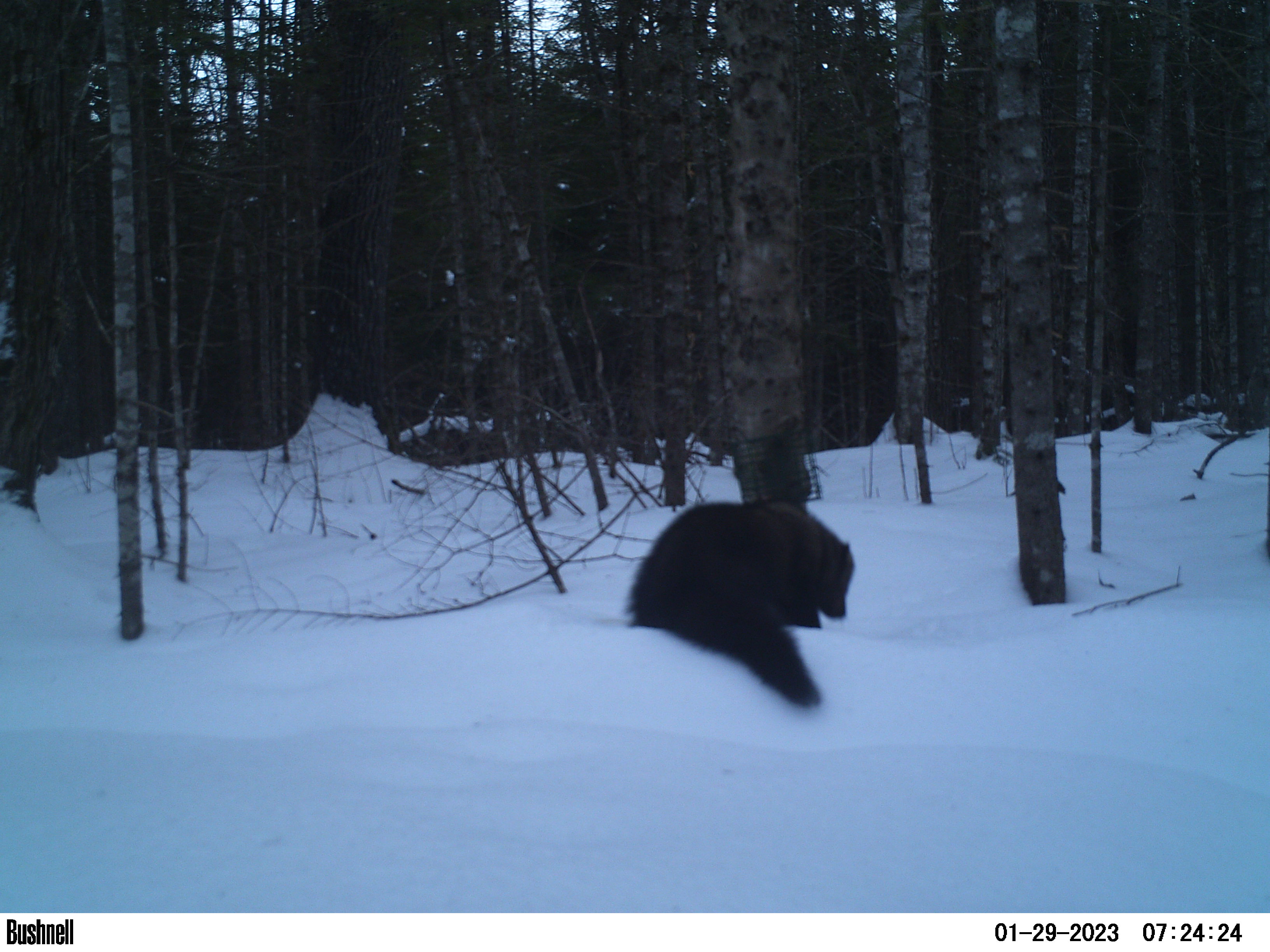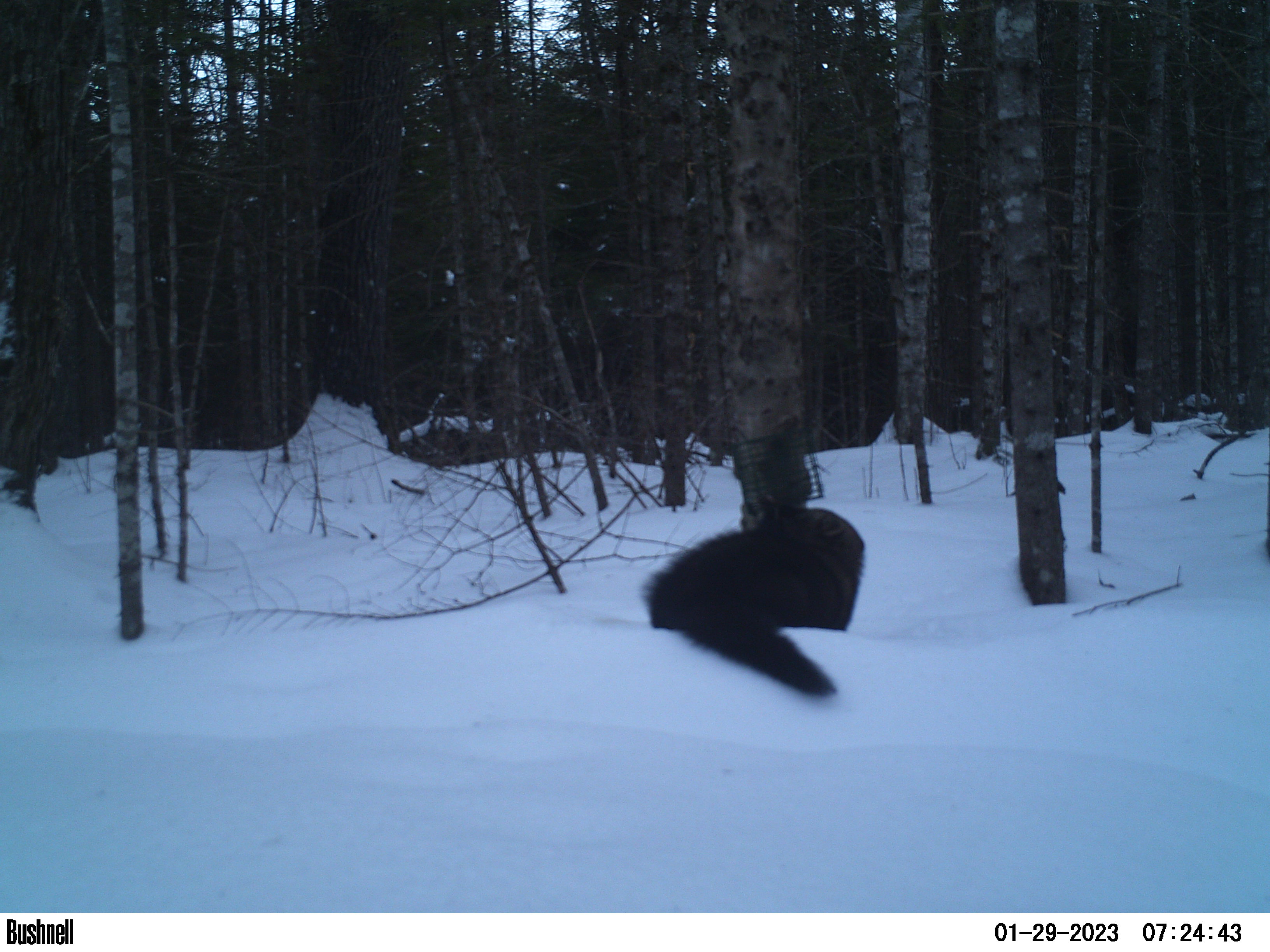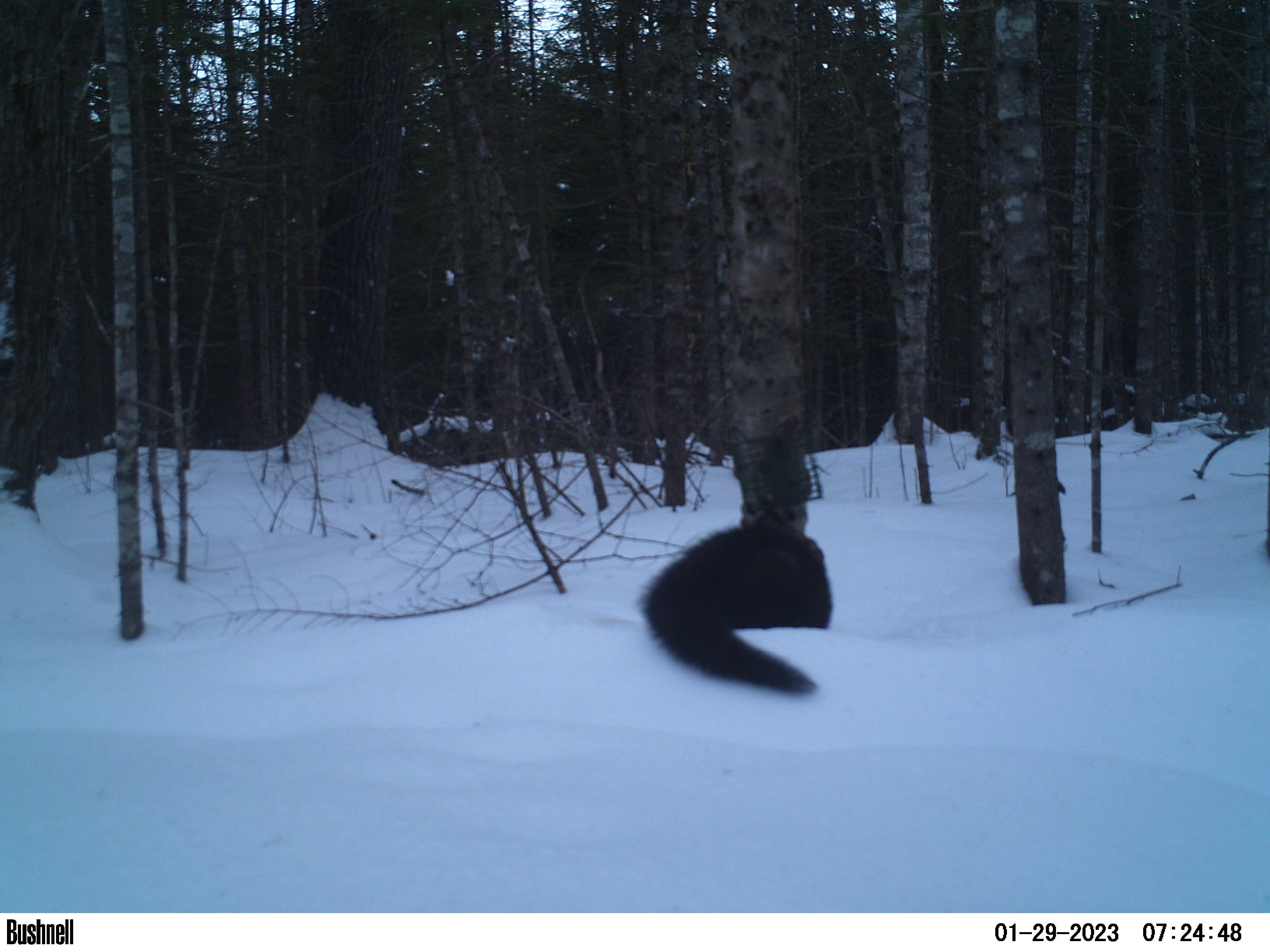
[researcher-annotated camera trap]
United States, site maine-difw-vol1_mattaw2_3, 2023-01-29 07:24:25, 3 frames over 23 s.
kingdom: Animalia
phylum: Chordata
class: Mammalia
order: Carnivora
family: Mustelidae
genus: Pekania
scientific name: Pekania pennanti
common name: fisher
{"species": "fisher (Pekania pennanti)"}